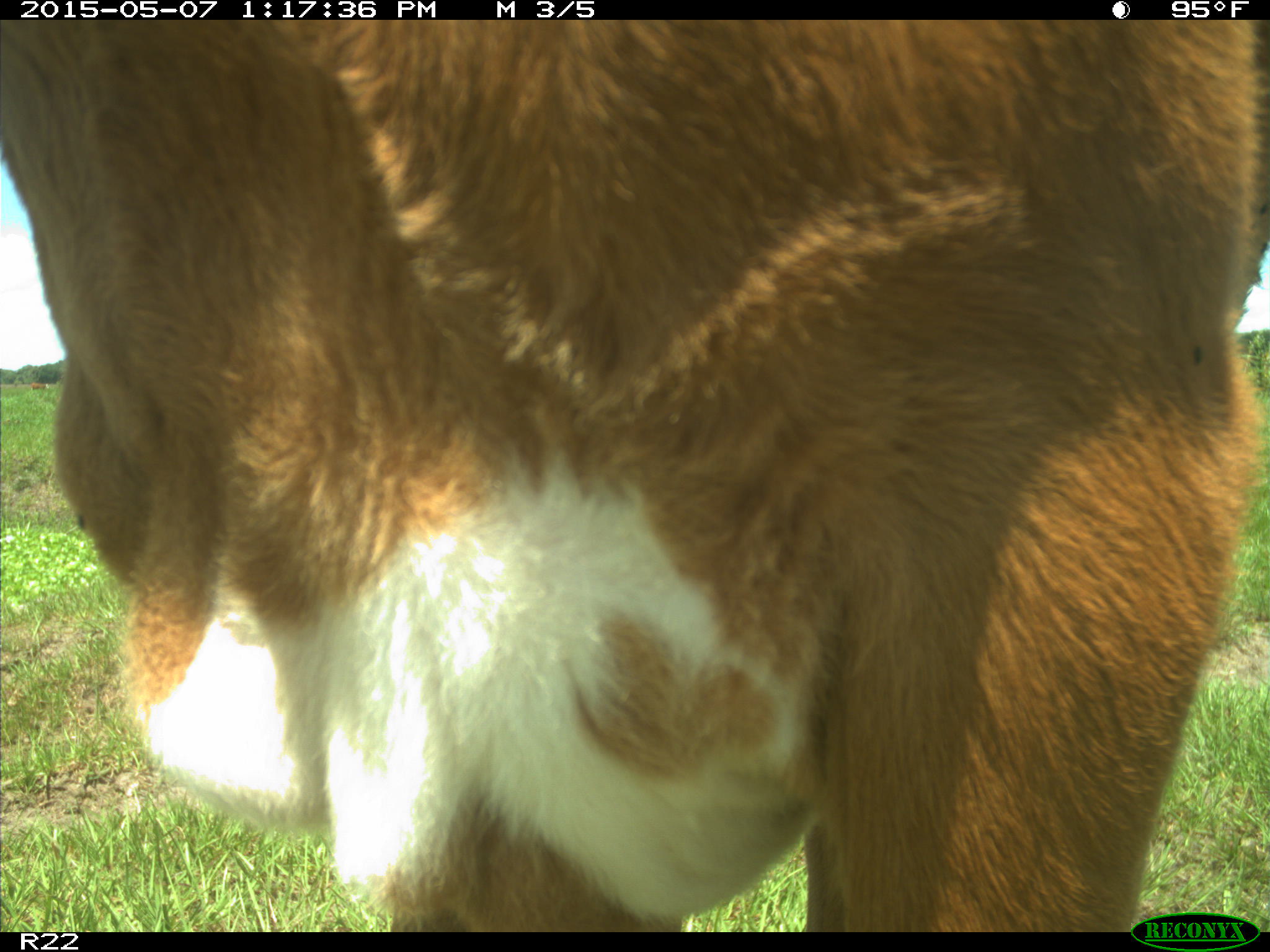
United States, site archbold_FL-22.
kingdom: Animalia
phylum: Chordata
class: Mammalia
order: Artiodactyla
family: Bovidae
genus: Bos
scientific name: Bos taurus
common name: domestic cow